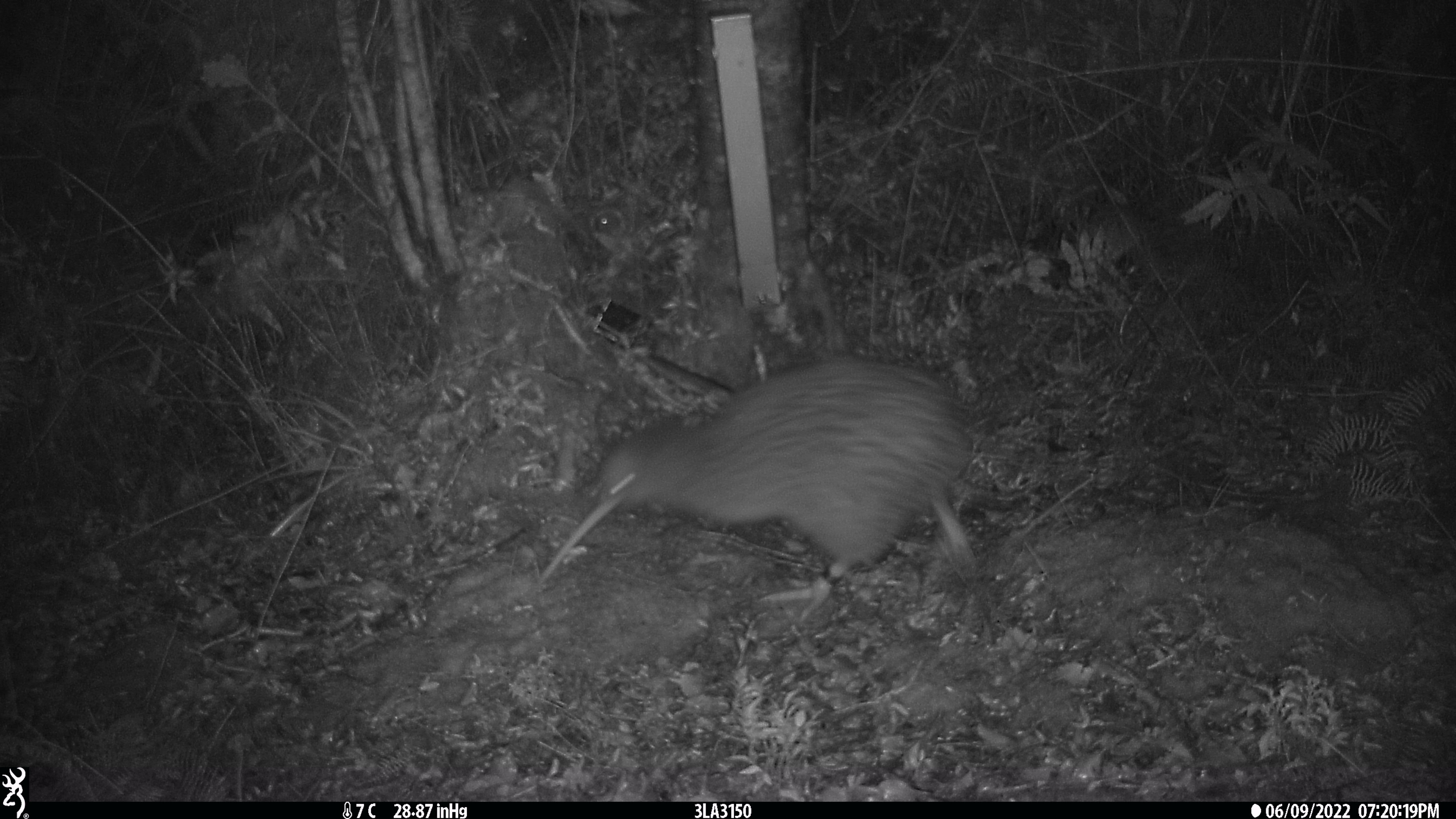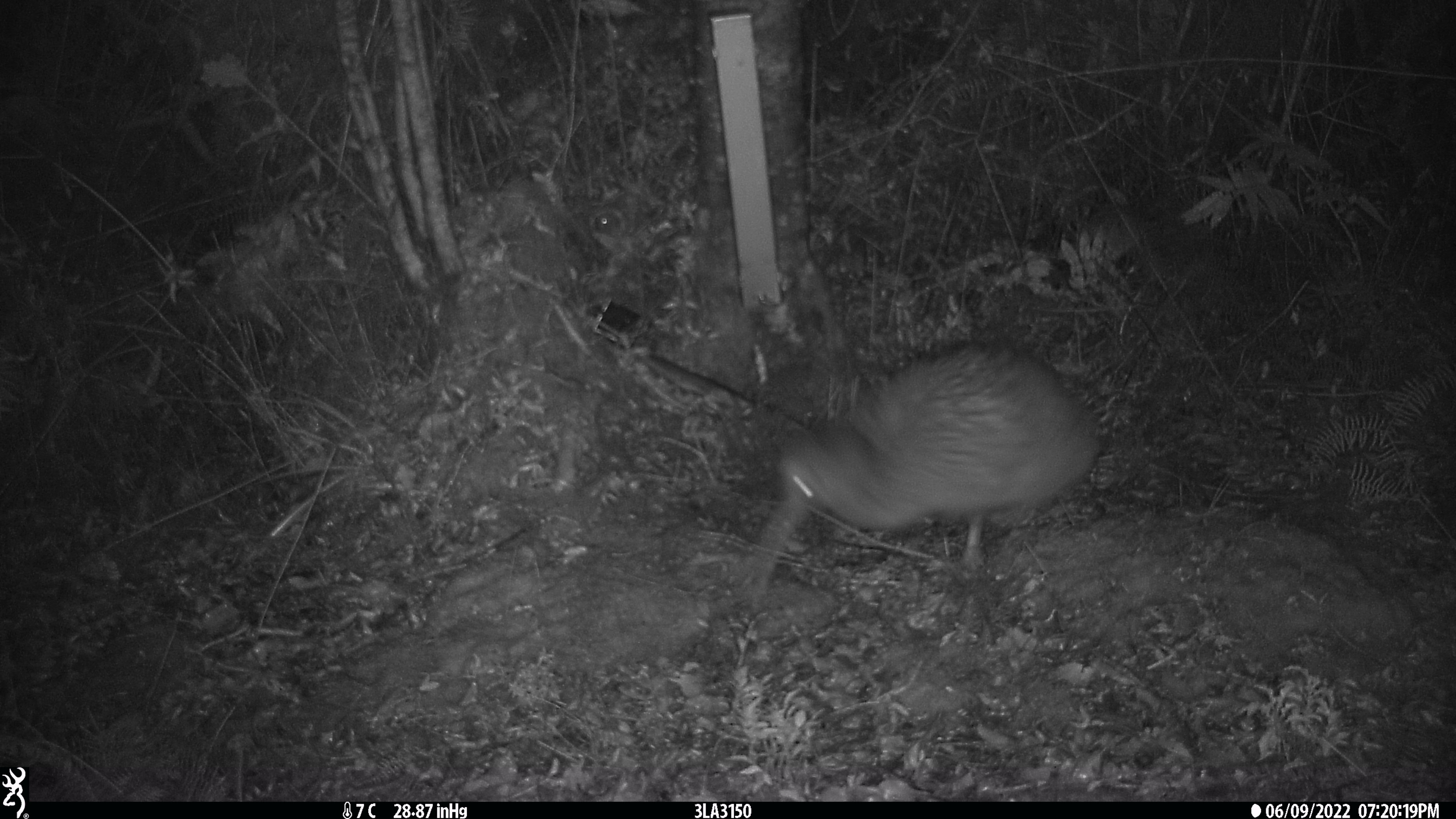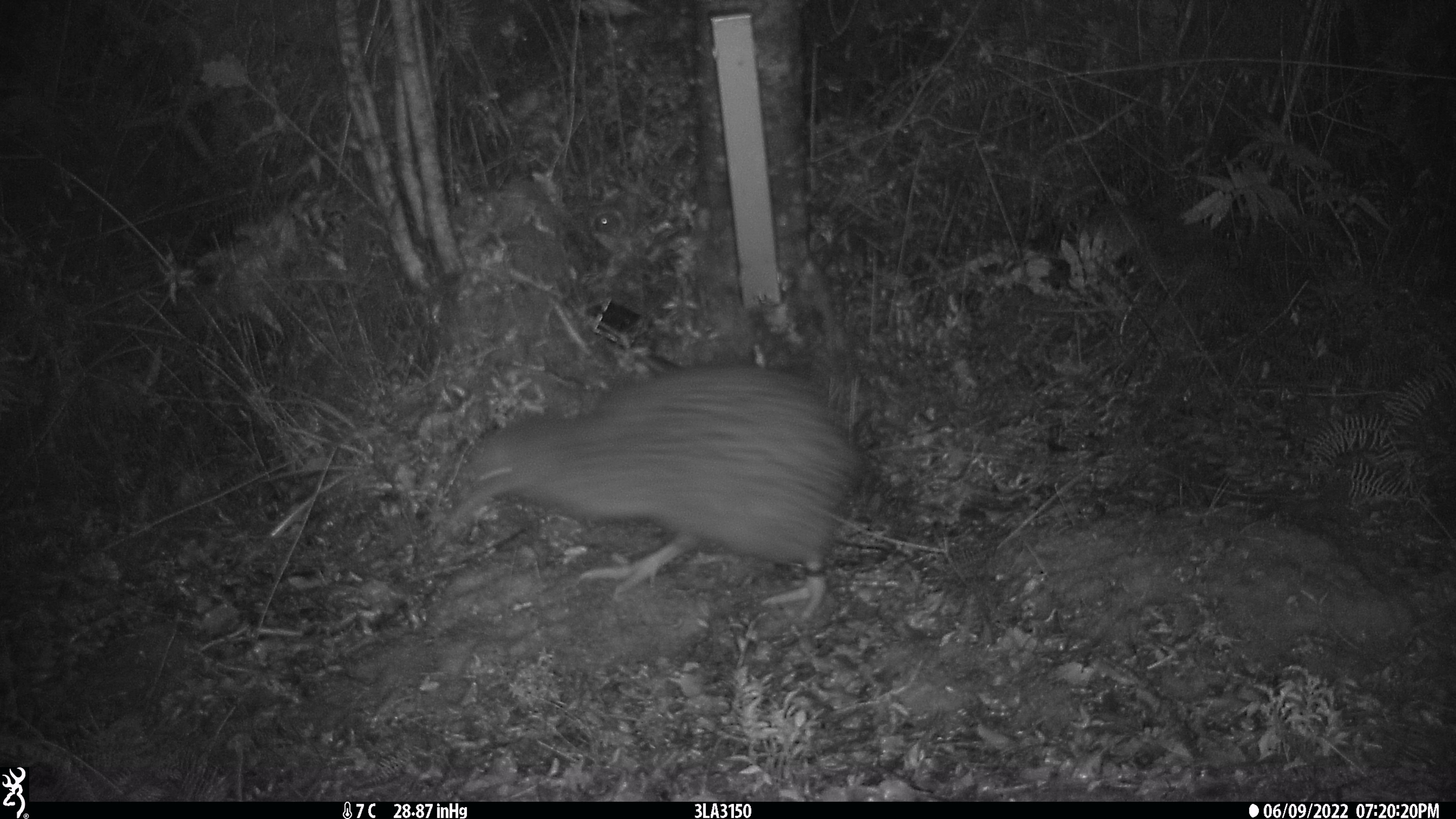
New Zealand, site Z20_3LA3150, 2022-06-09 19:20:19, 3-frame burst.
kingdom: Animalia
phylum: Chordata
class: Aves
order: Apterygiformes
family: Apterygidae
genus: Apteryx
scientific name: Apteryx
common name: kiwi